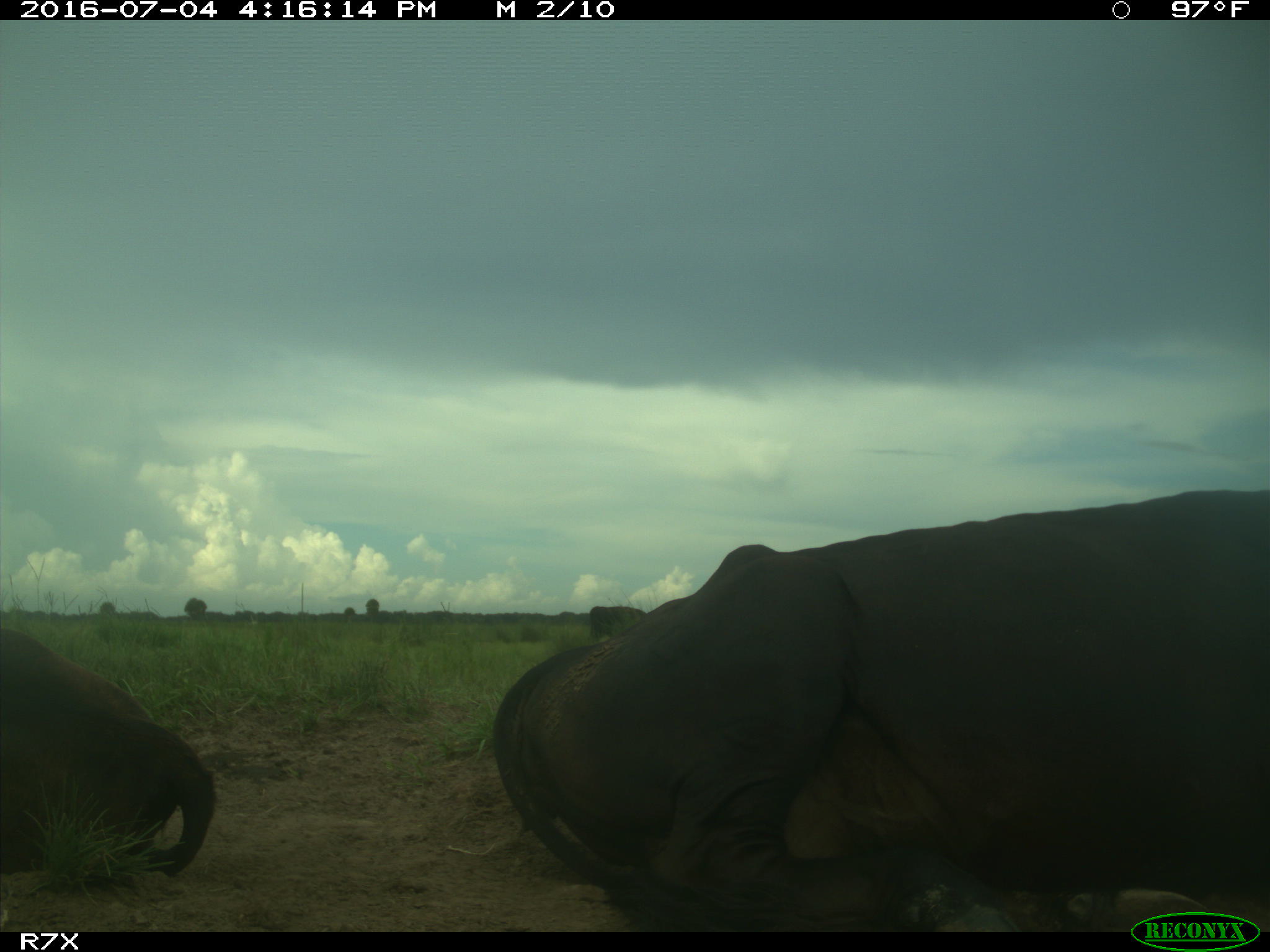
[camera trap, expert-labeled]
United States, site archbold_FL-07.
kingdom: Animalia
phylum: Chordata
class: Mammalia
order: Artiodactyla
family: Bovidae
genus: Bos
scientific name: Bos taurus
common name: domestic cow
Bos taurus (domestic cow).